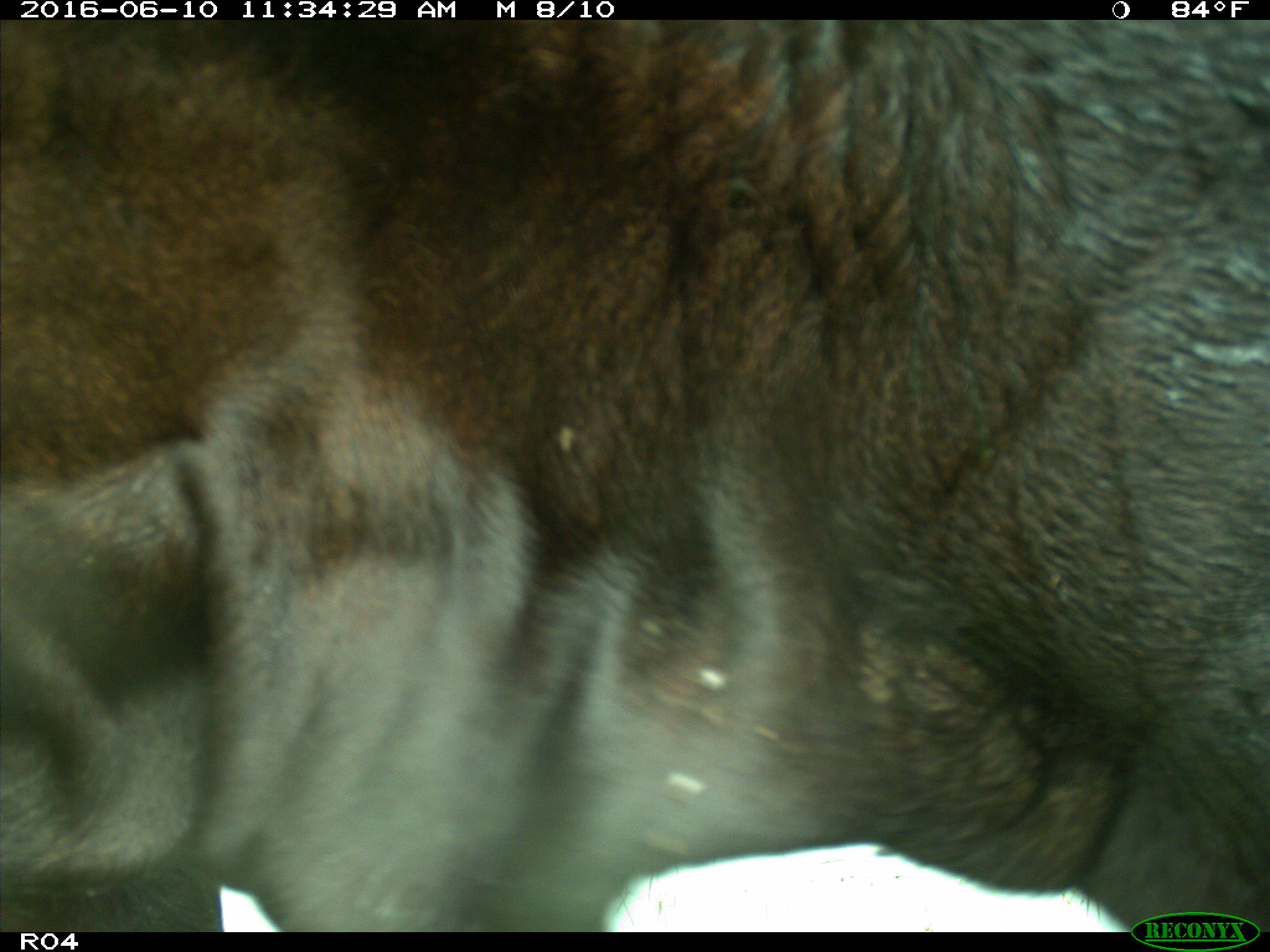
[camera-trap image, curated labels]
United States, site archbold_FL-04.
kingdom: Animalia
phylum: Chordata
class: Mammalia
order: Artiodactyla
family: Bovidae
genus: Bos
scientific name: Bos taurus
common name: domestic cow